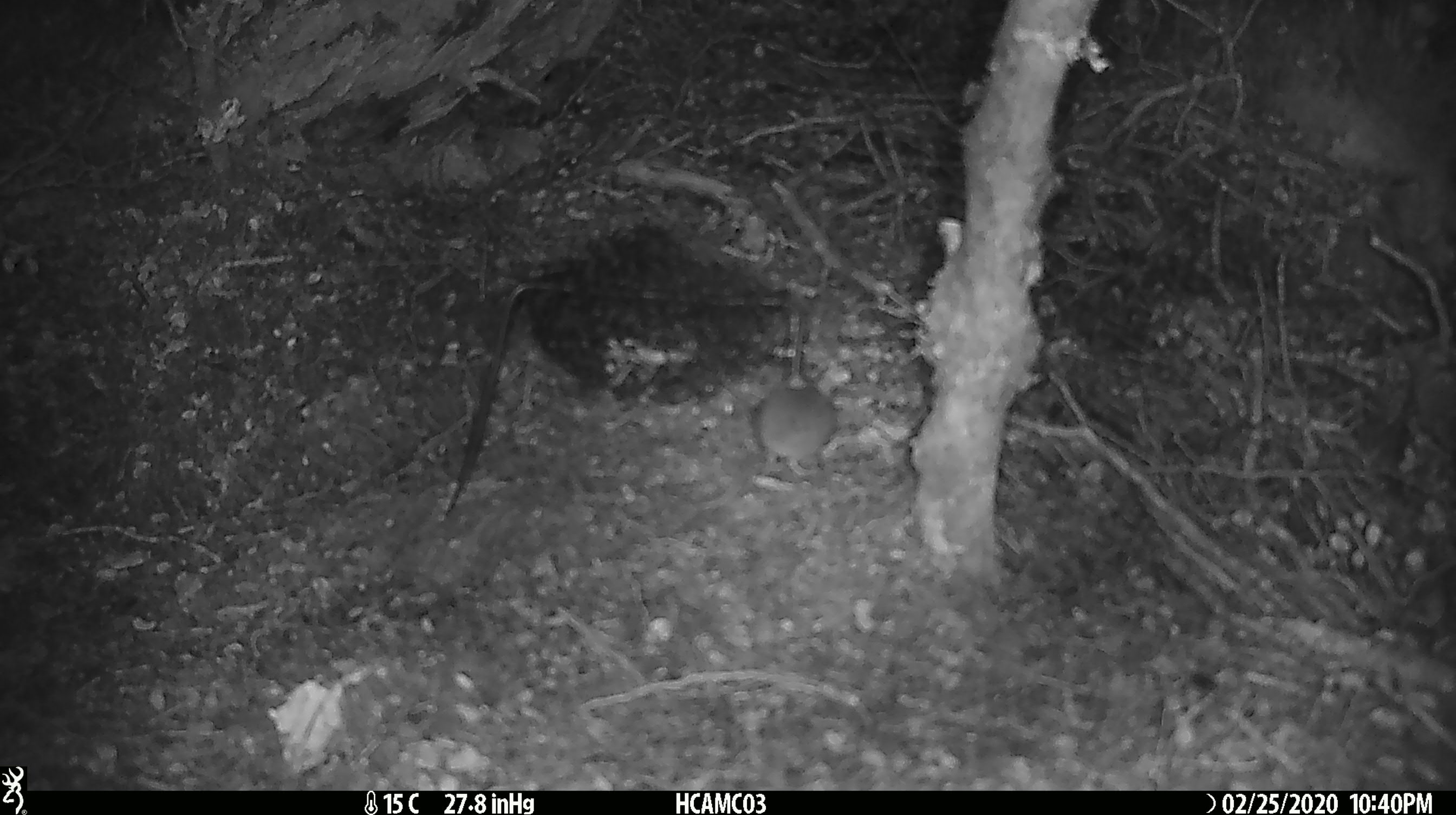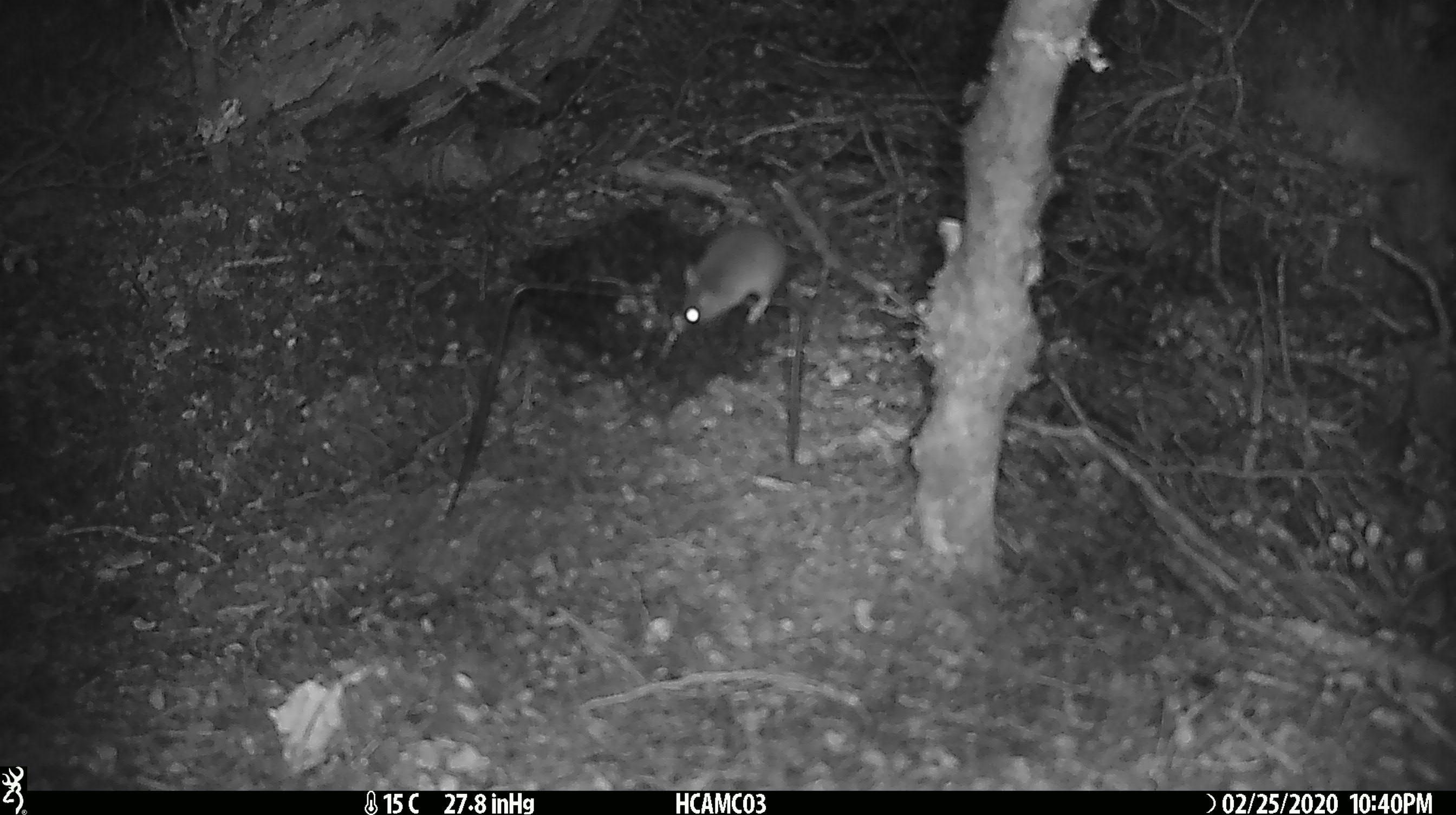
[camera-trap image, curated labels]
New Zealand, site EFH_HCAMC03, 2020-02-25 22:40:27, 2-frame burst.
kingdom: Animalia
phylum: Chordata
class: Mammalia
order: Rodentia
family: Muridae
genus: Mus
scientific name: Mus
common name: mouse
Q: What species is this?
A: Mouse (Mus).